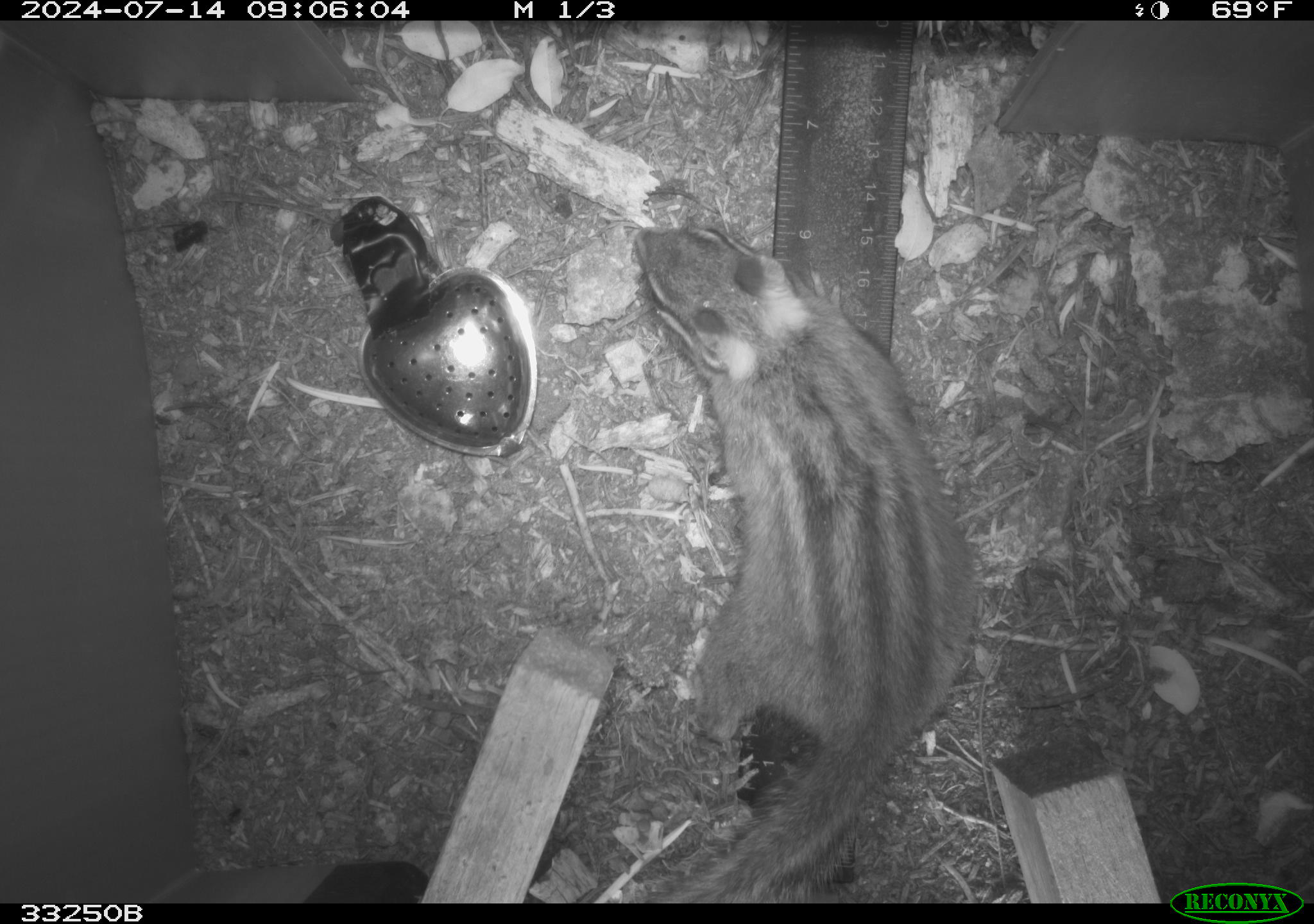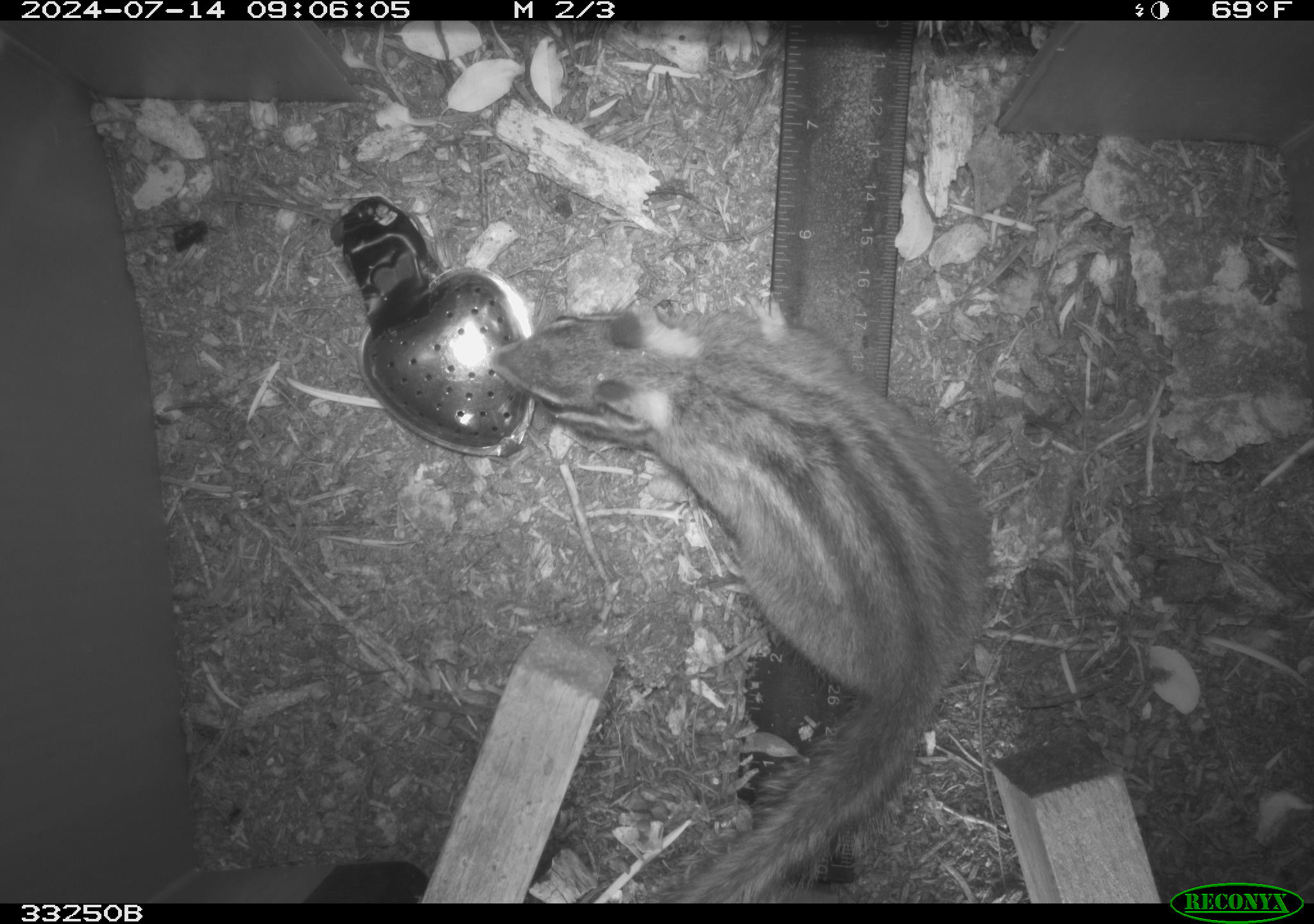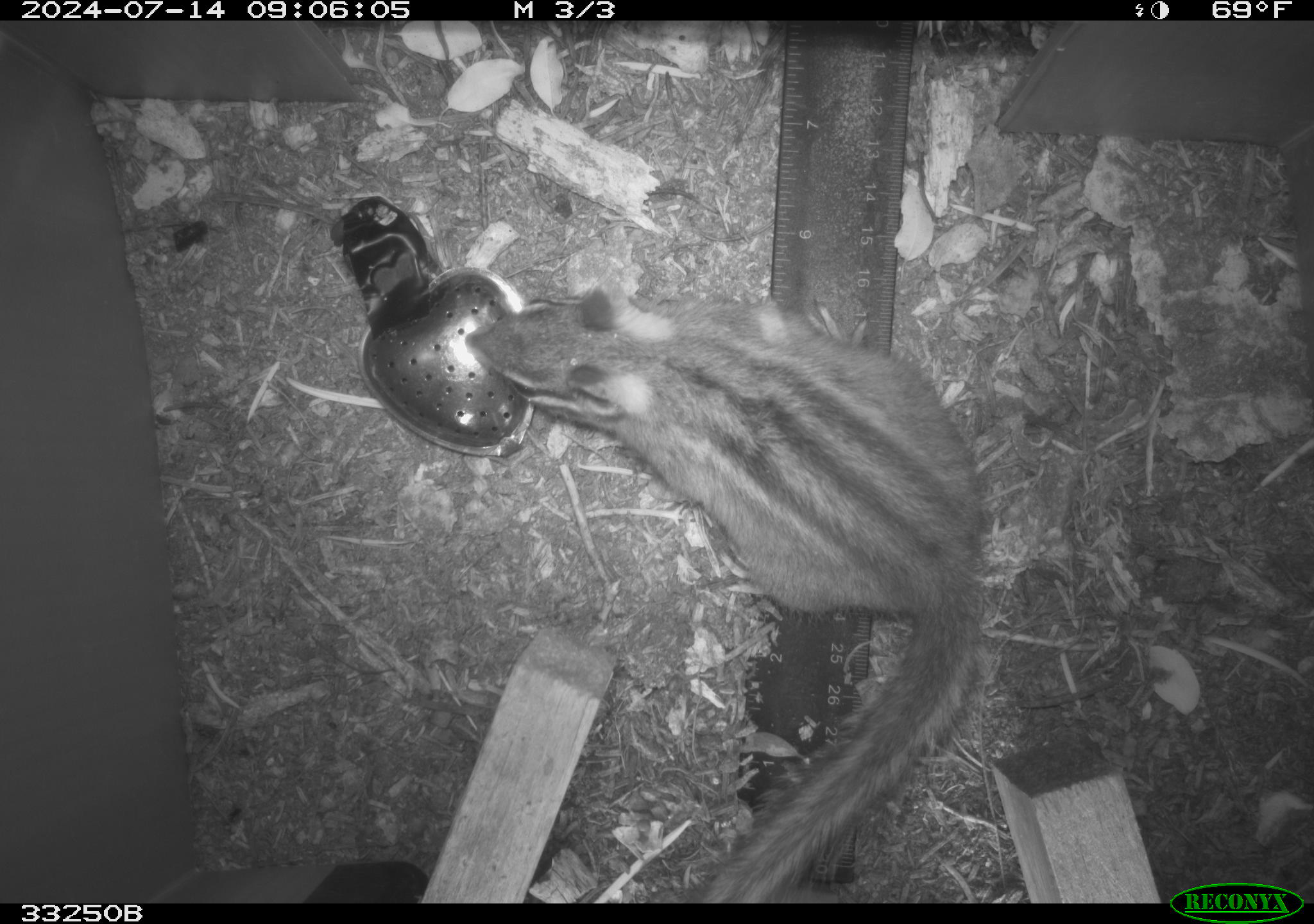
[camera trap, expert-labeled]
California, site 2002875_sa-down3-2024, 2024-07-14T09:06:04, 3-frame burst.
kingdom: Animalia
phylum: Chordata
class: Mammalia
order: Rodentia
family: Sciuridae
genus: Neotamias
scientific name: Neotamias quadrimaculatus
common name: long-eared chipmunk